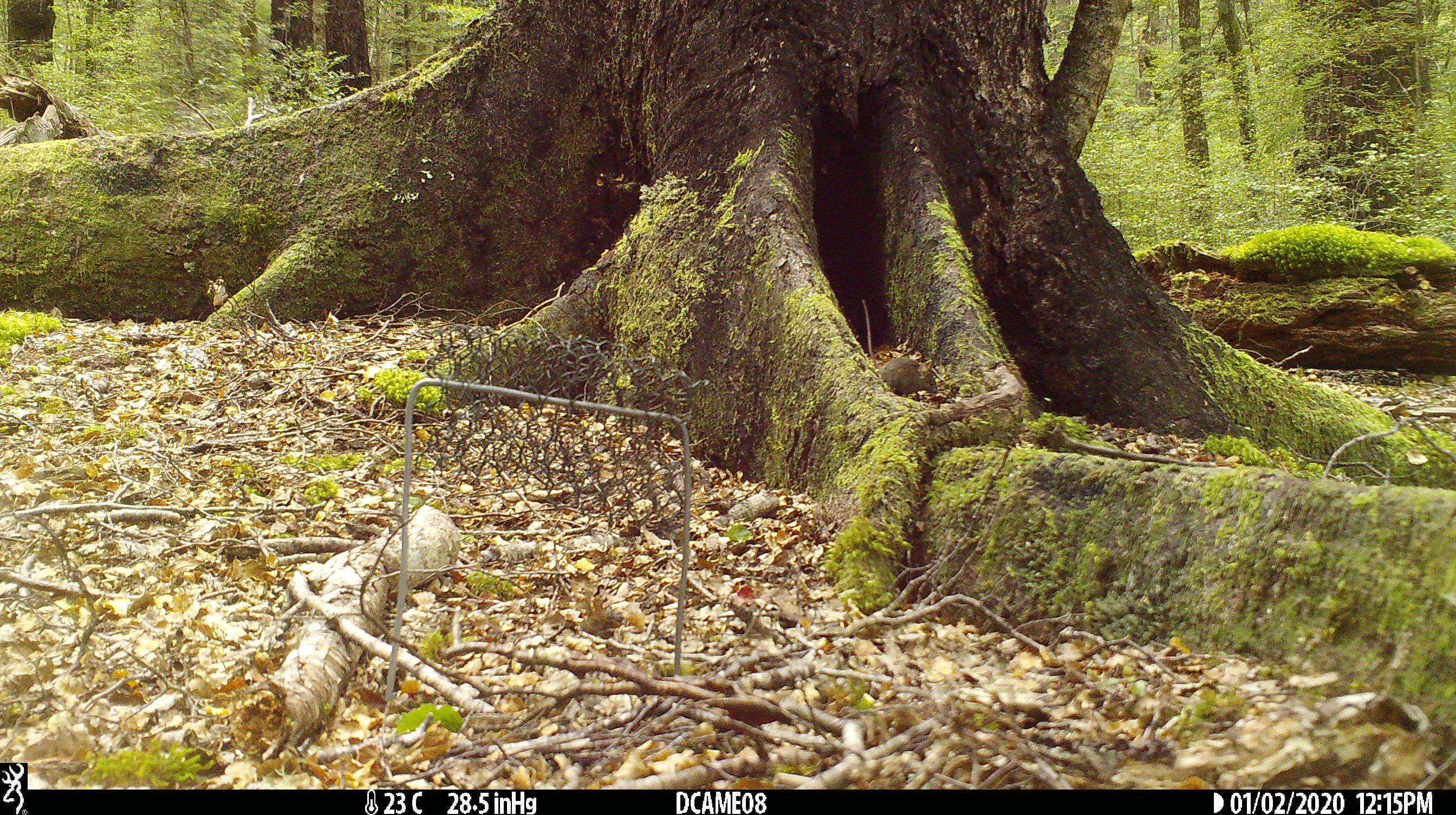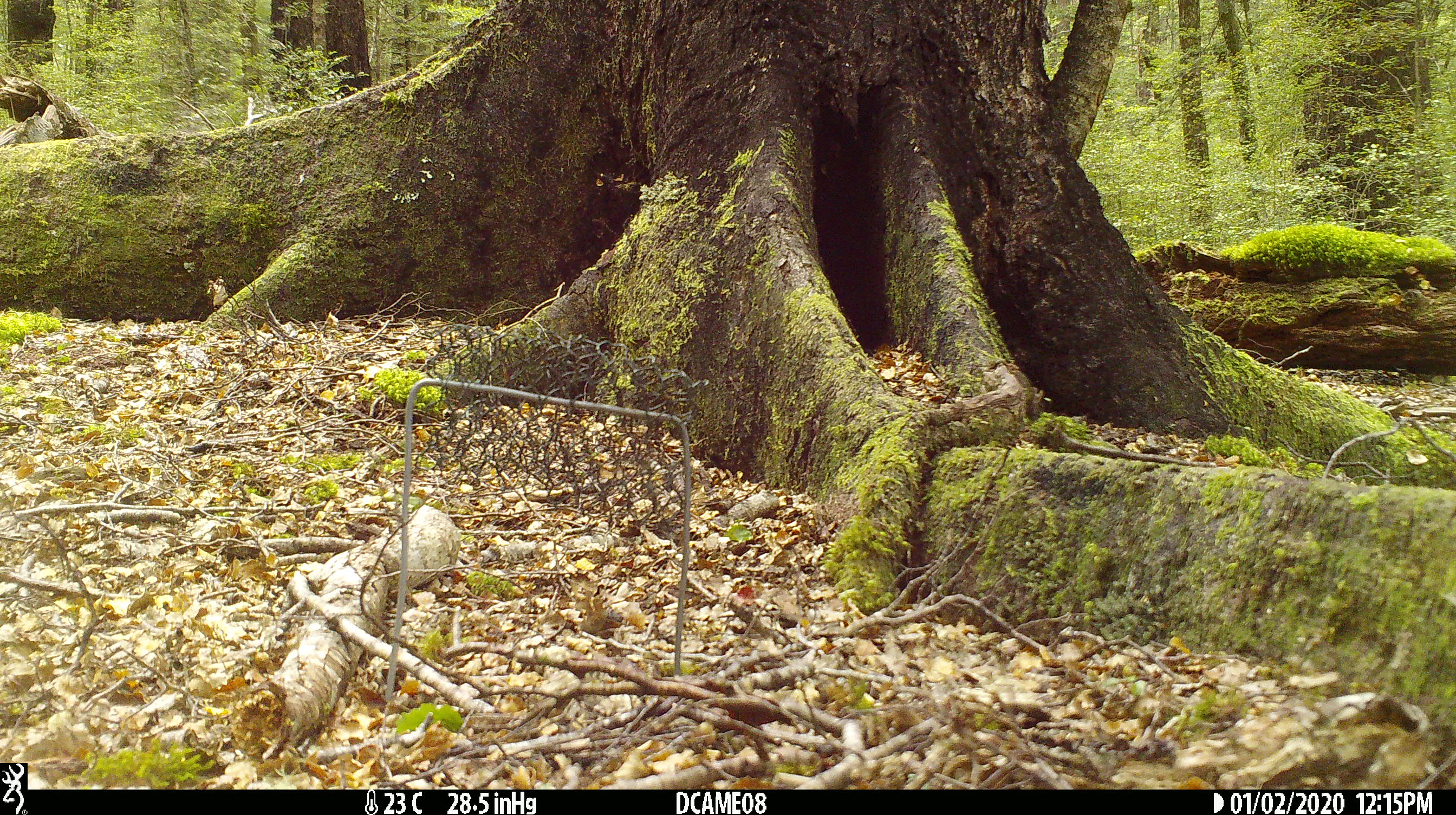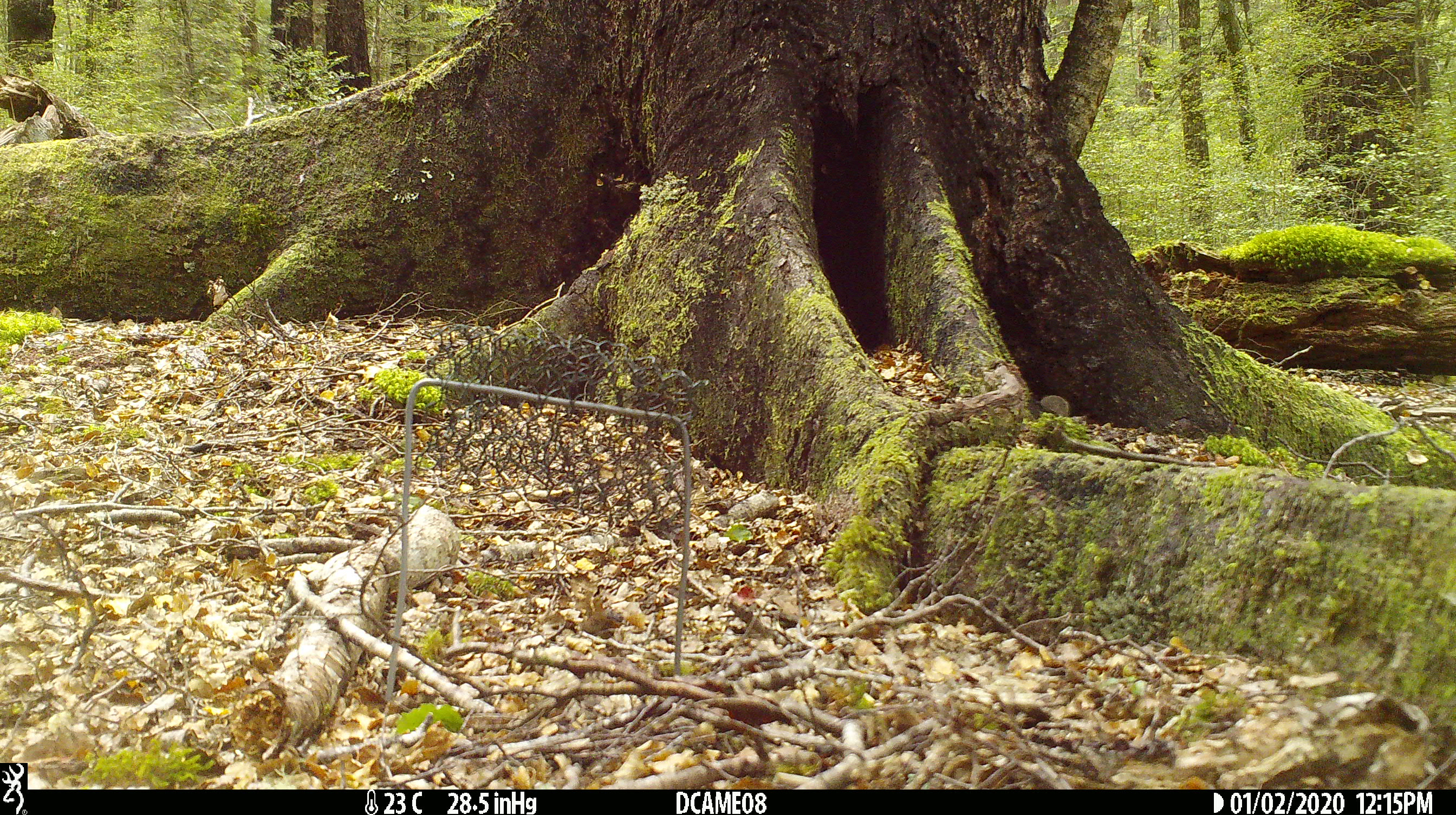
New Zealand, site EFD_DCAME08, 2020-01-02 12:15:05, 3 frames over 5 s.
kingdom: Animalia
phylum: Chordata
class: Mammalia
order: Rodentia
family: Muridae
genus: Mus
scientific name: Mus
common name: mouse